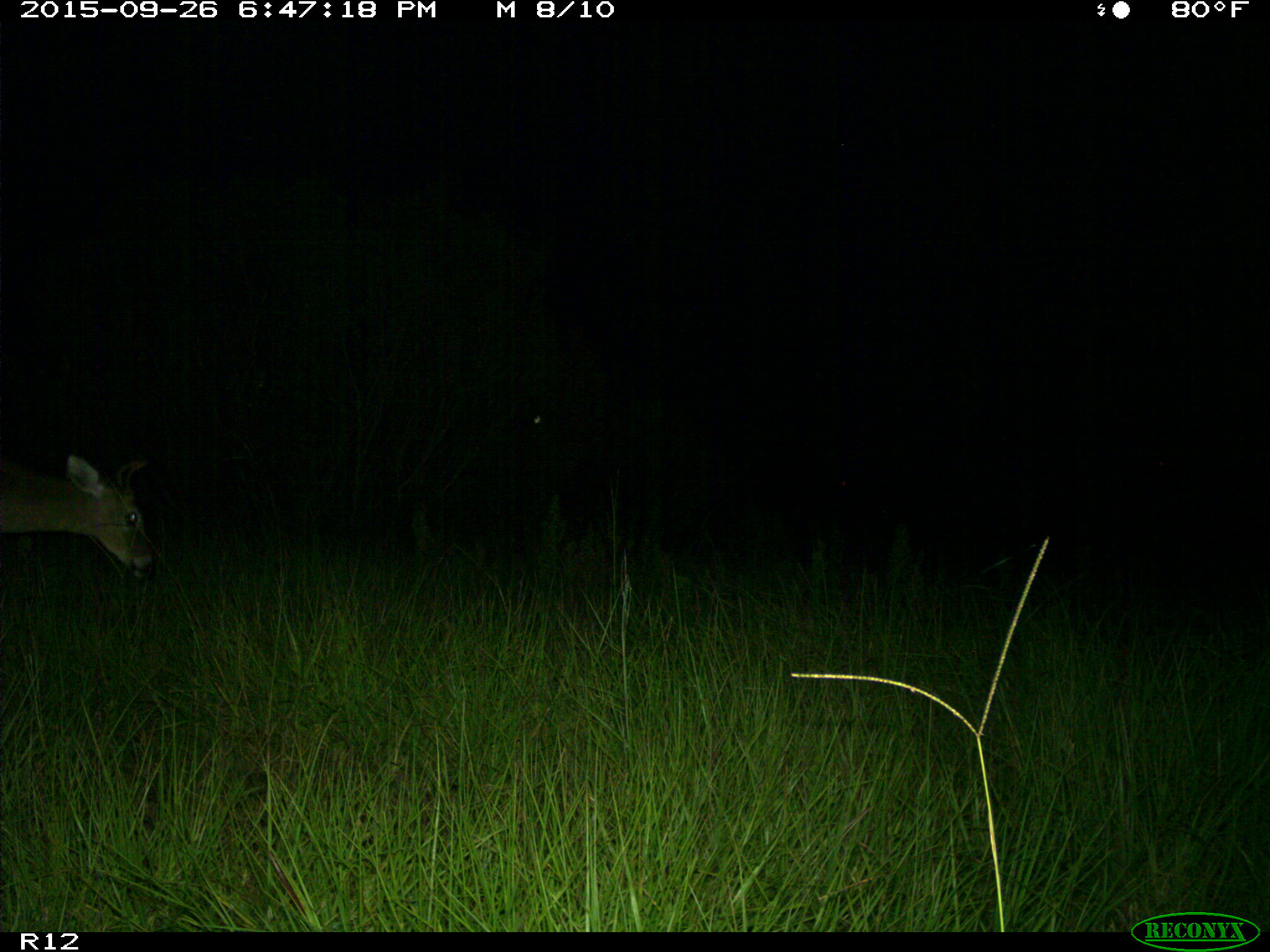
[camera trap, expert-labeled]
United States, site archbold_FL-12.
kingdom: Animalia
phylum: Chordata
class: Mammalia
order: Artiodactyla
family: Cervidae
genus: Odocoileus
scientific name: Odocoileus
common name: deer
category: unidentified deer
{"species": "unidentified deer (deer) (Odocoileus)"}